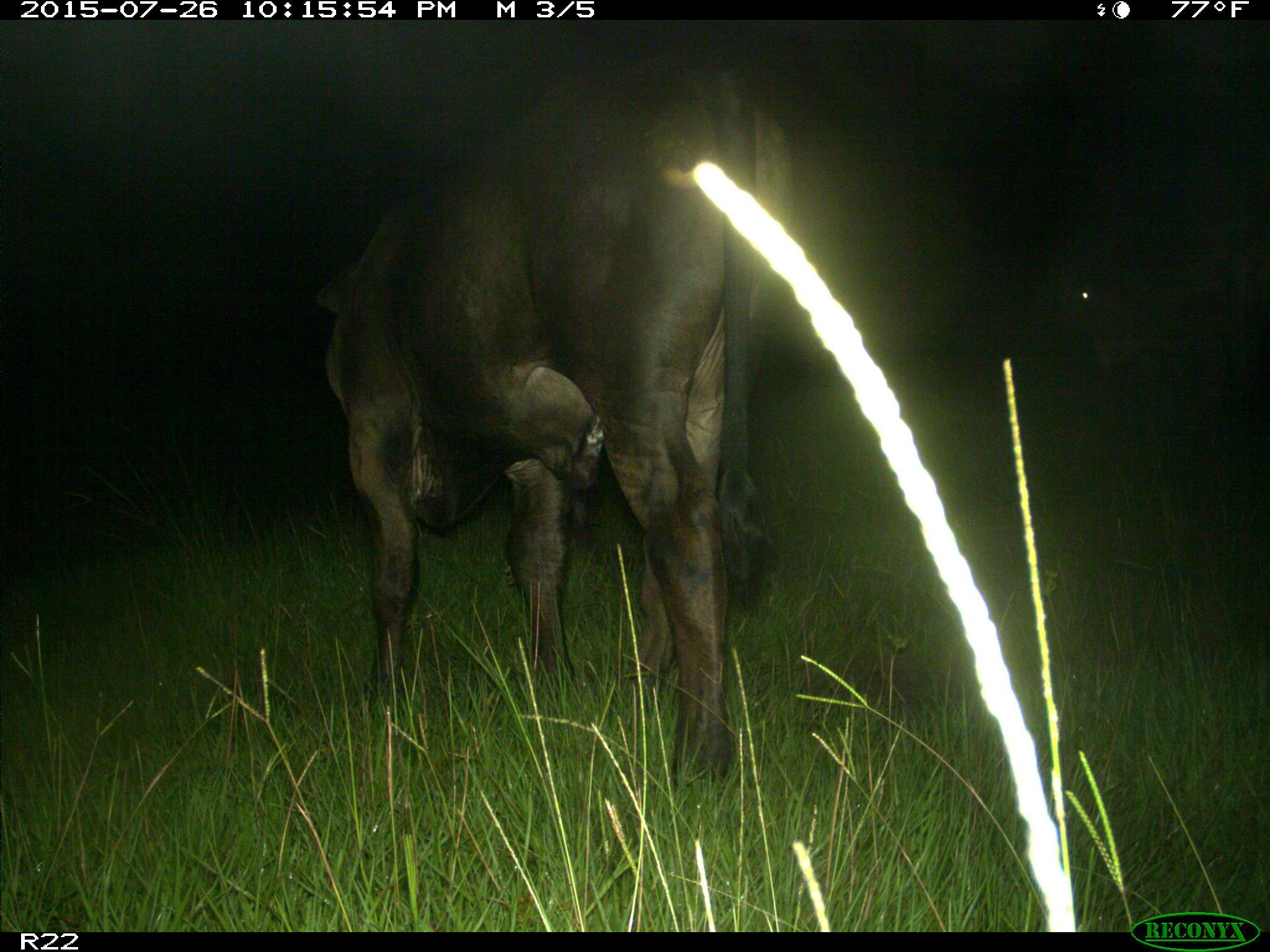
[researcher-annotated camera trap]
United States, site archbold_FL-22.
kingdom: Animalia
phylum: Chordata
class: Mammalia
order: Artiodactyla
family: Bovidae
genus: Bos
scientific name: Bos taurus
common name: domestic cow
Bos taurus (domestic cow).